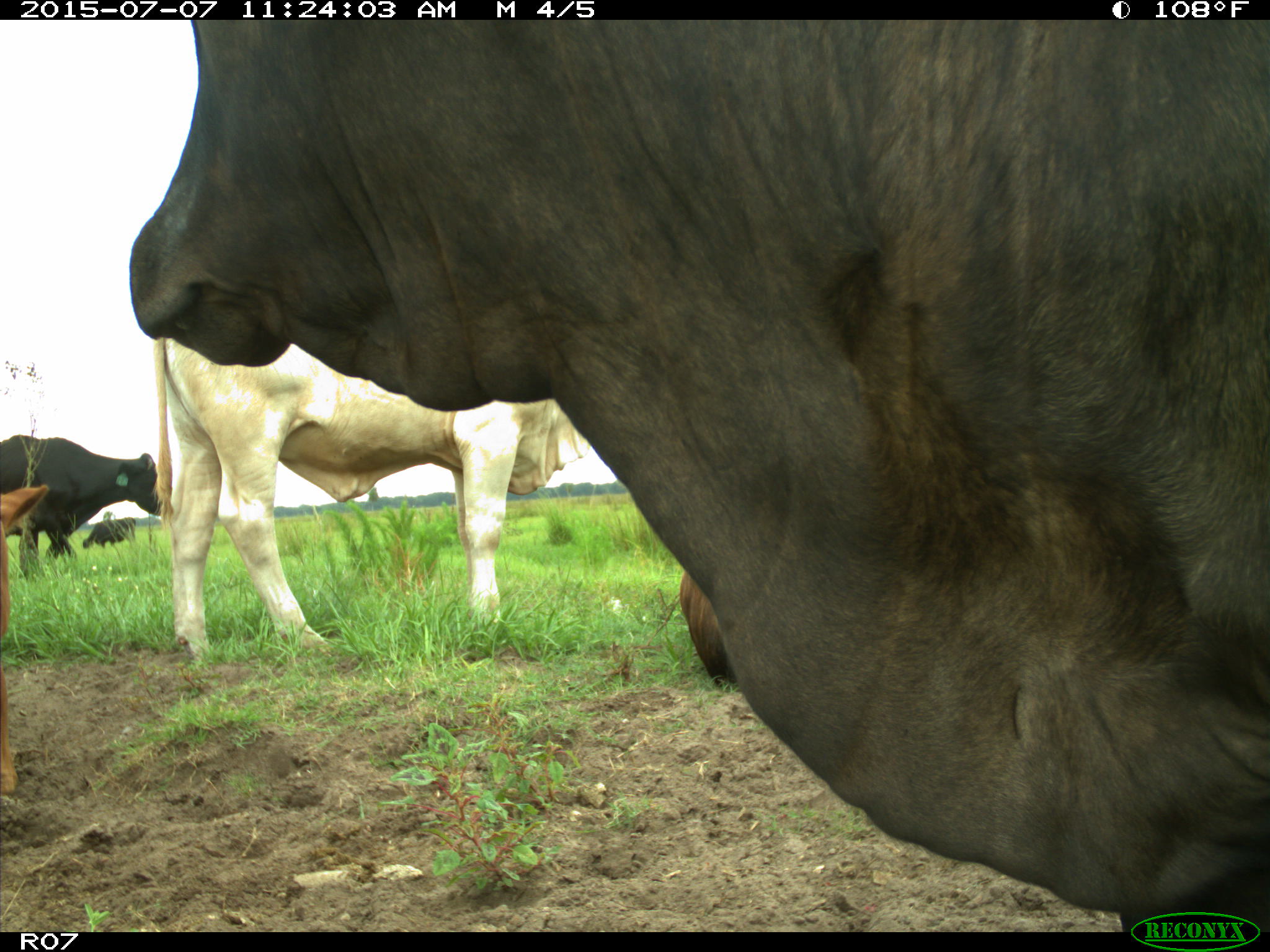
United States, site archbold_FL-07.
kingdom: Animalia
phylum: Chordata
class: Mammalia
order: Artiodactyla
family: Bovidae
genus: Bos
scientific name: Bos taurus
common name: domestic cow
Bos taurus (domestic cow).